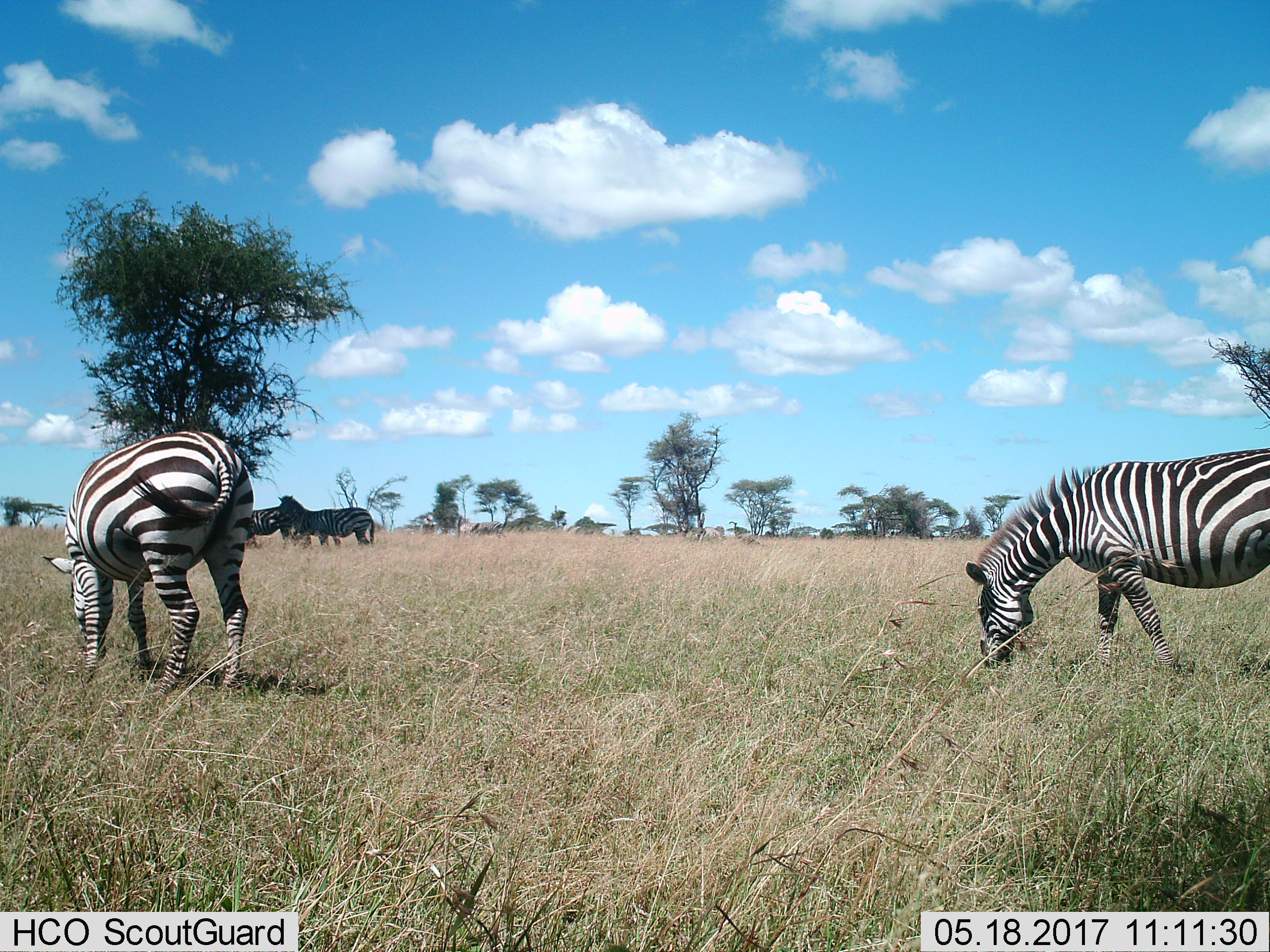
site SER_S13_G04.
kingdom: Animalia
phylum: Chordata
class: Mammalia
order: Perissodactyla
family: Equidae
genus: Equus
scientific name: Equus quagga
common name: plains zebra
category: zebraplains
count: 4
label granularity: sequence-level